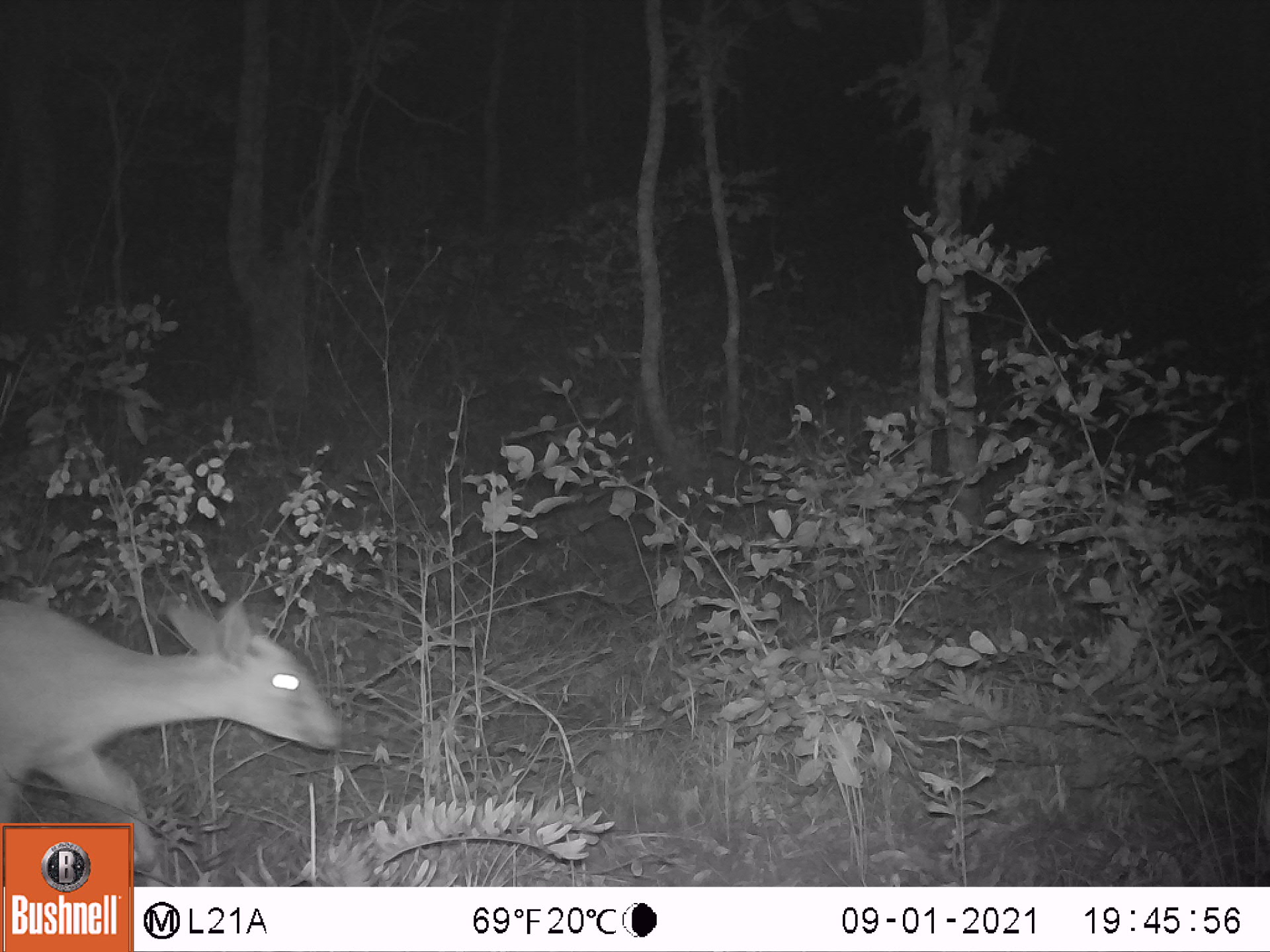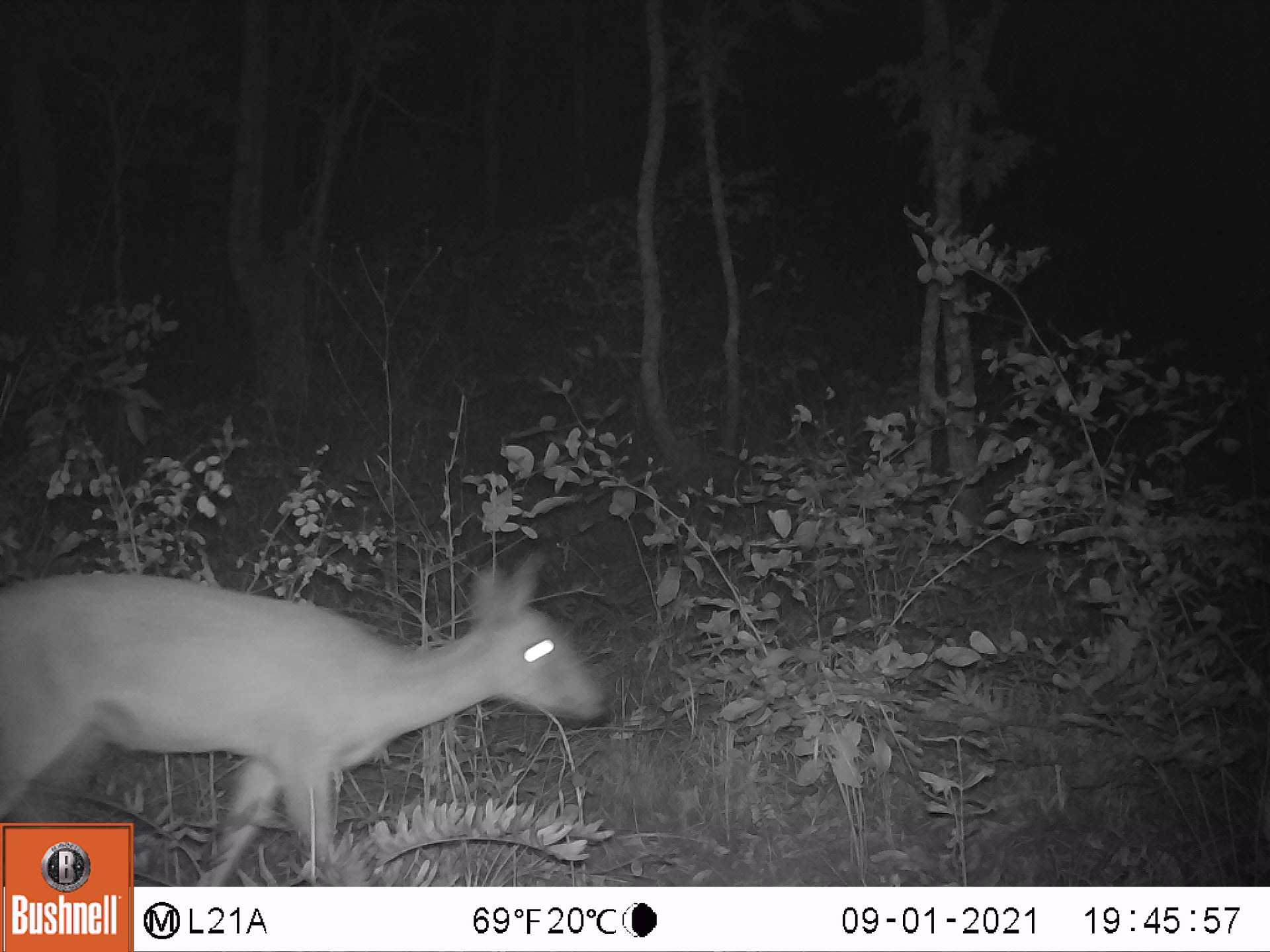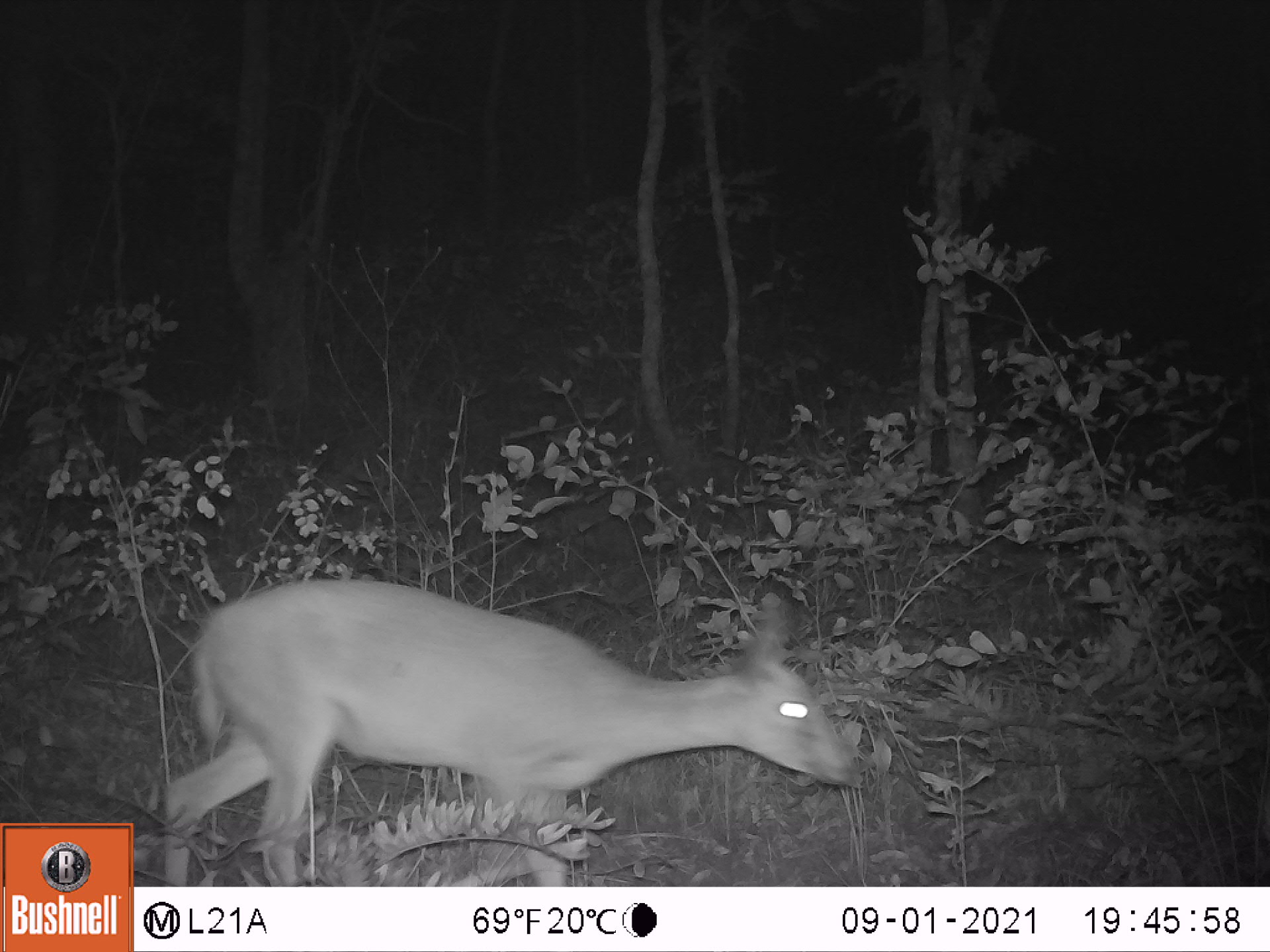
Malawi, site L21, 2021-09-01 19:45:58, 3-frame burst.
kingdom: Animalia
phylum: Chordata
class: Mammalia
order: Artiodactyla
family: Bovidae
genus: Sylvicapra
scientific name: Sylvicapra grimmia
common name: common duiker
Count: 1.